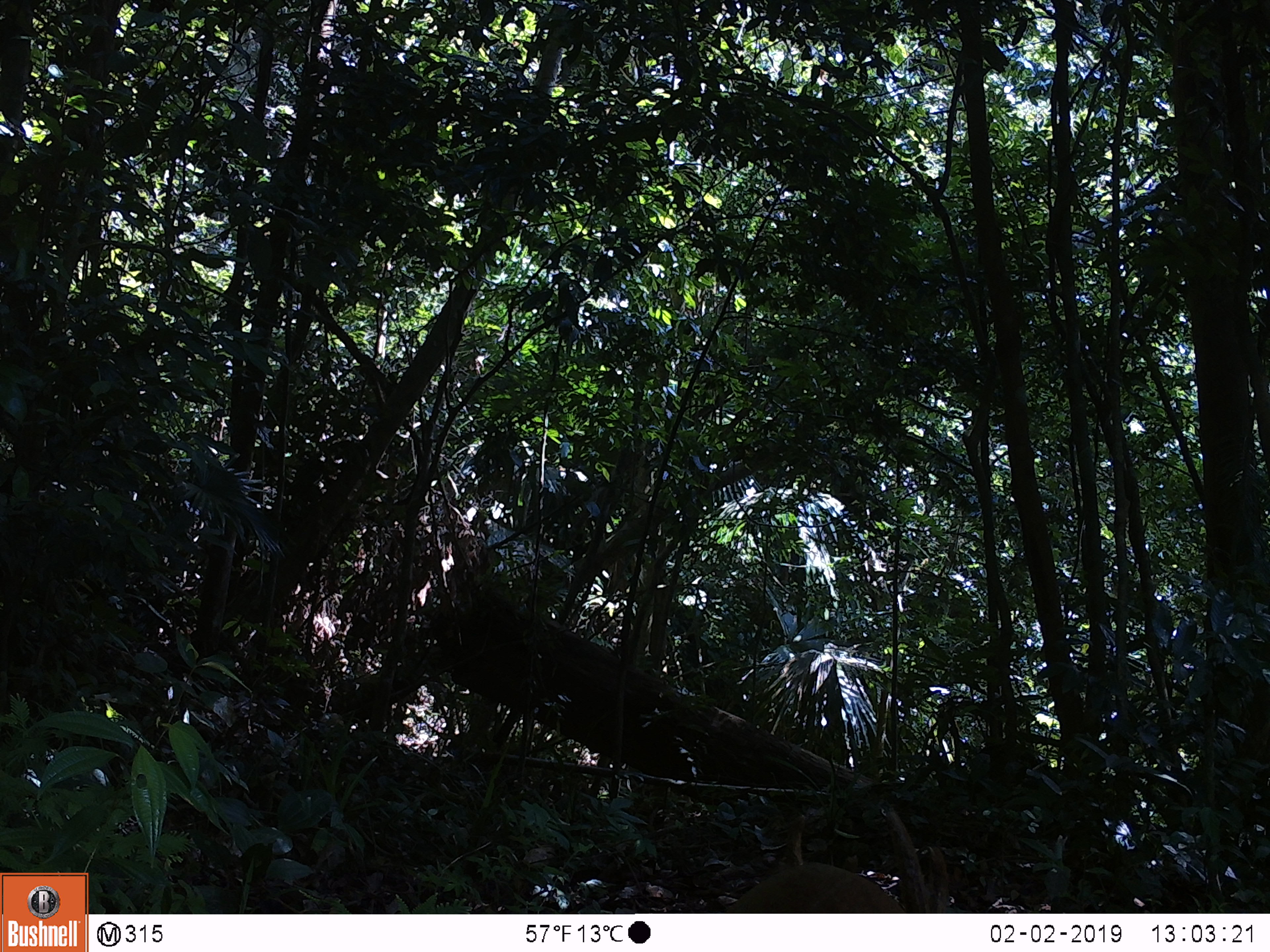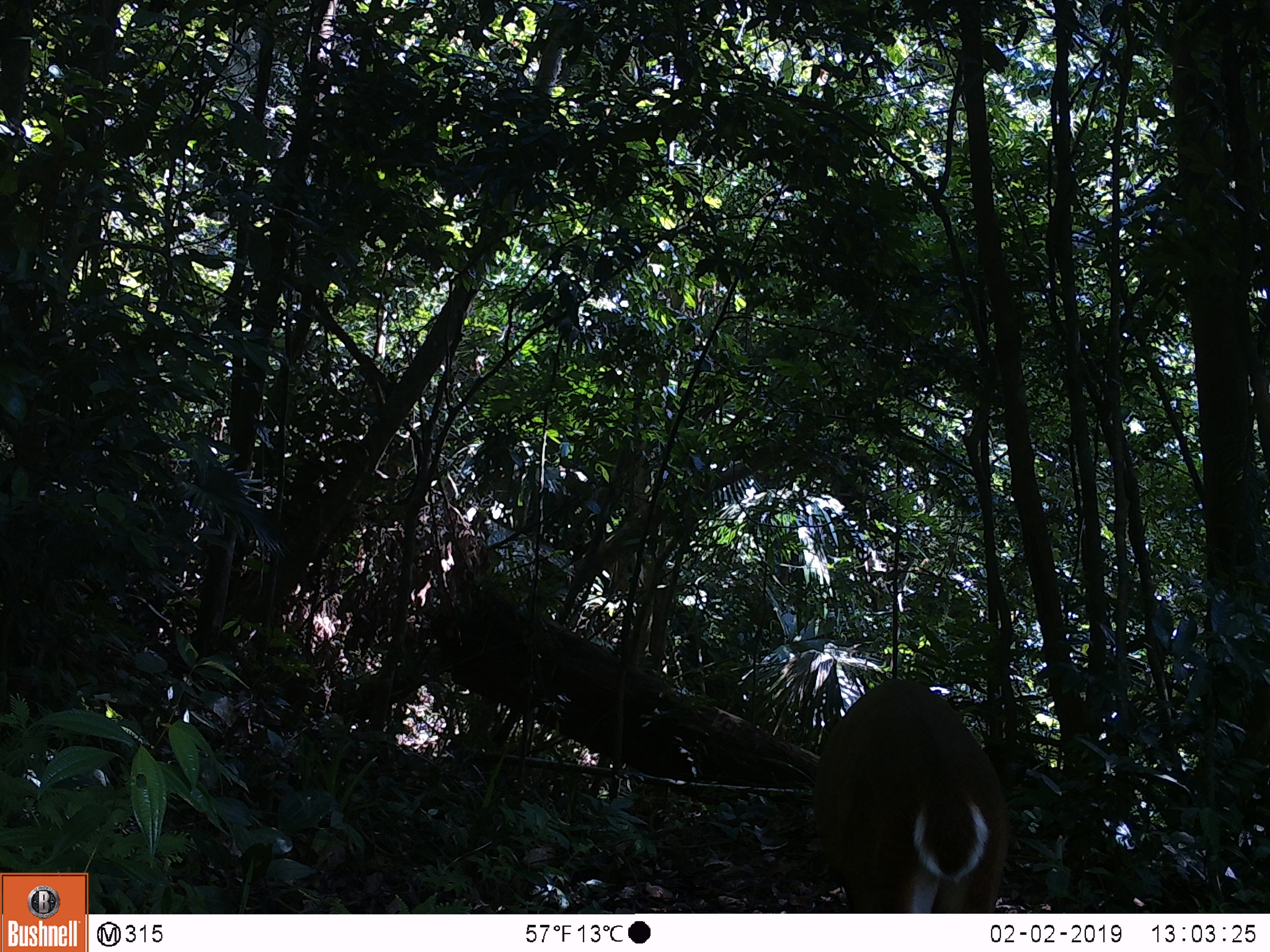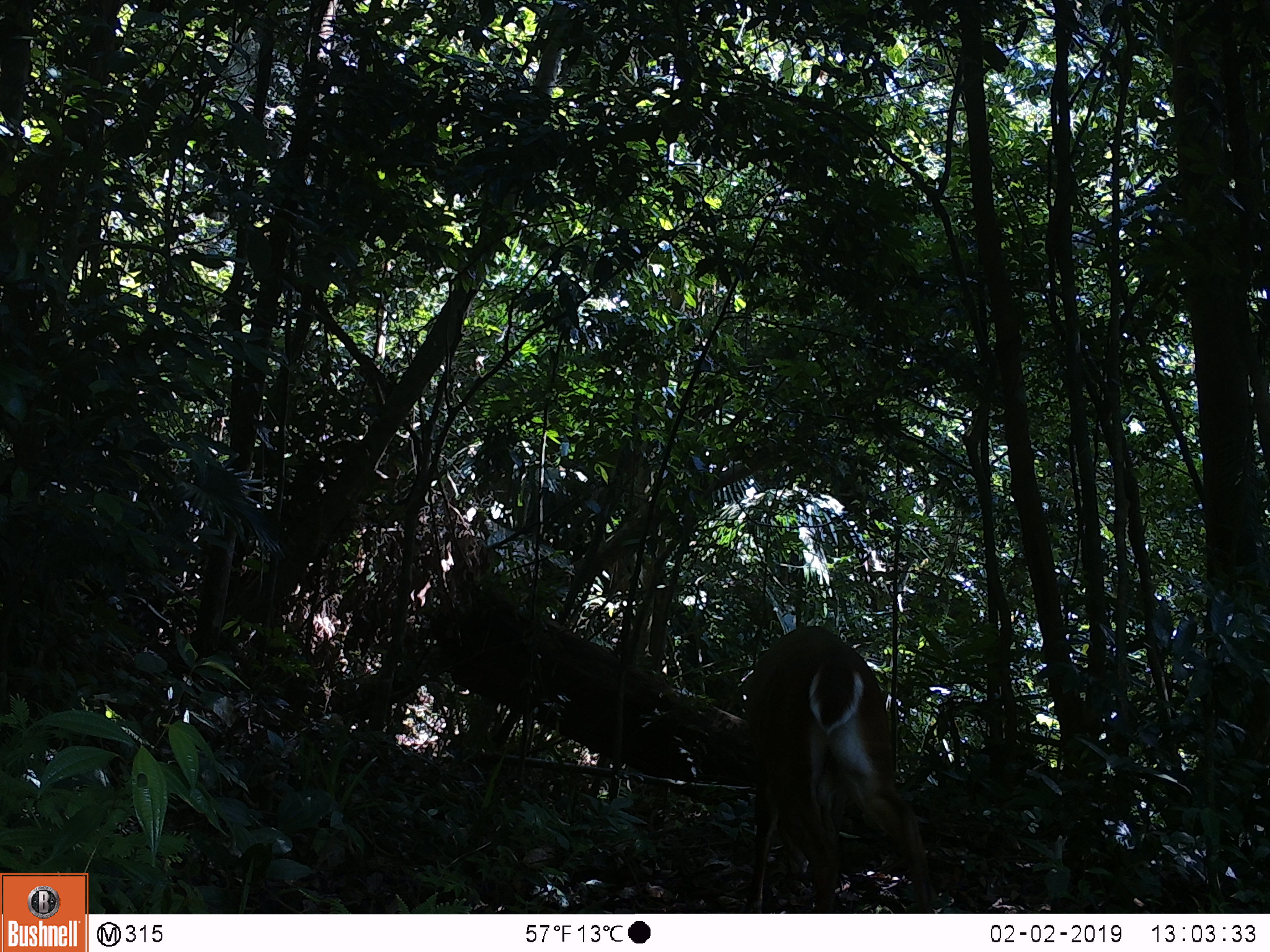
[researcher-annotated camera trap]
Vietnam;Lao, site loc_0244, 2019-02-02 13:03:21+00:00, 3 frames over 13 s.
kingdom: Animalia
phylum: Chordata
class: Mammalia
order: Artiodactyla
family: Cervidae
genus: Muntiacus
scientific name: Muntiacus vuquangensis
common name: large-antlered muntjac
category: large antlered muntjac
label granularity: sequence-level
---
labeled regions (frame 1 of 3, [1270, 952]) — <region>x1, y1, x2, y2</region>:
large antlered muntjac: <region>724, 810, 950, 912</region>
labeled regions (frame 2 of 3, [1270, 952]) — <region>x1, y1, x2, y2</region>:
large antlered muntjac: <region>812, 677, 1011, 912</region>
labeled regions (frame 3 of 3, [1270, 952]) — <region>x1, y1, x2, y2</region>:
large antlered muntjac: <region>746, 623, 933, 911</region>